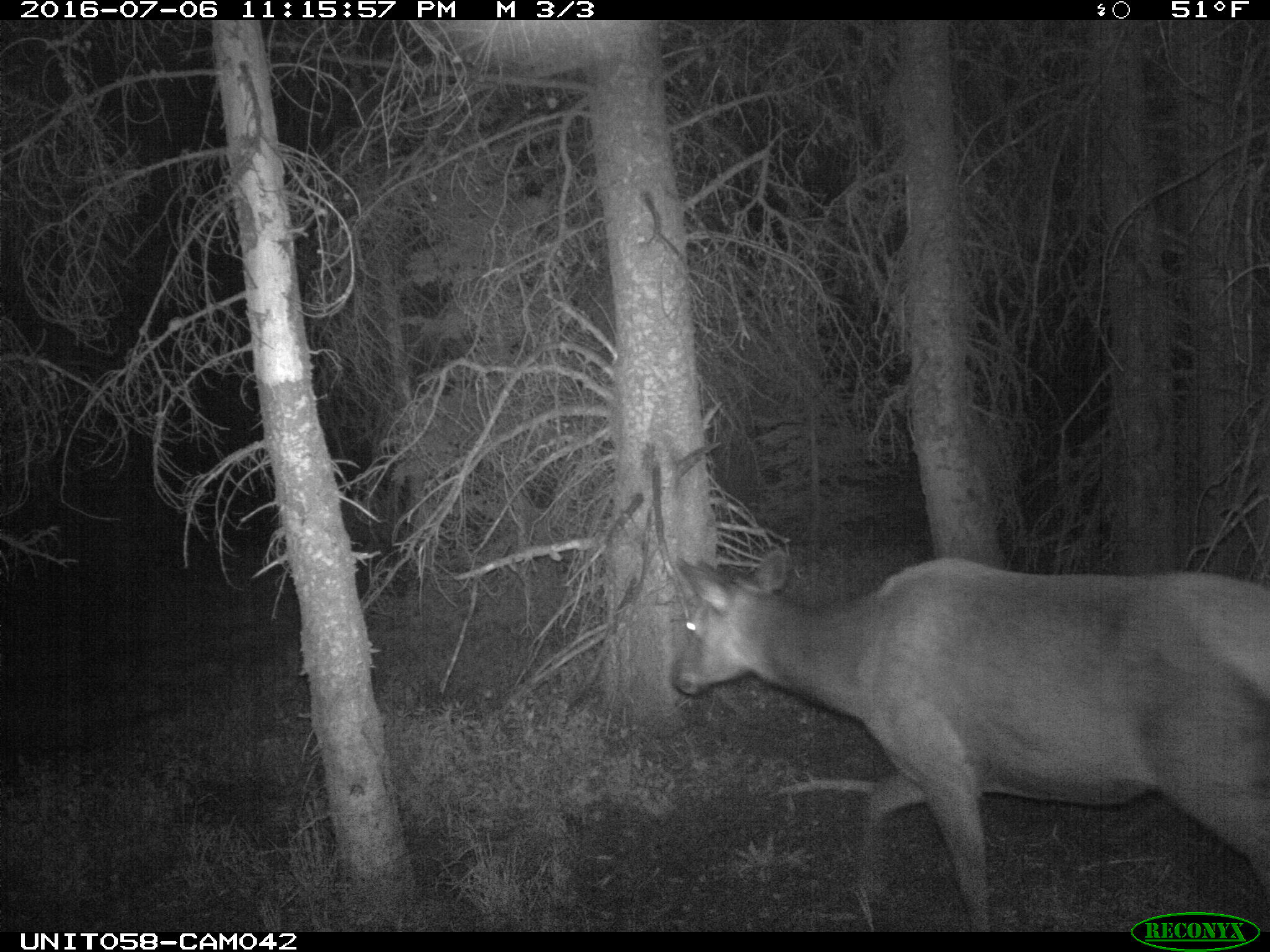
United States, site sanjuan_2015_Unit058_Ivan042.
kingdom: Animalia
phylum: Chordata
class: Mammalia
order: Artiodactyla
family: Cervidae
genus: Cervus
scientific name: Cervus elaphus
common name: red deer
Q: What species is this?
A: Cervus elaphus (red deer).